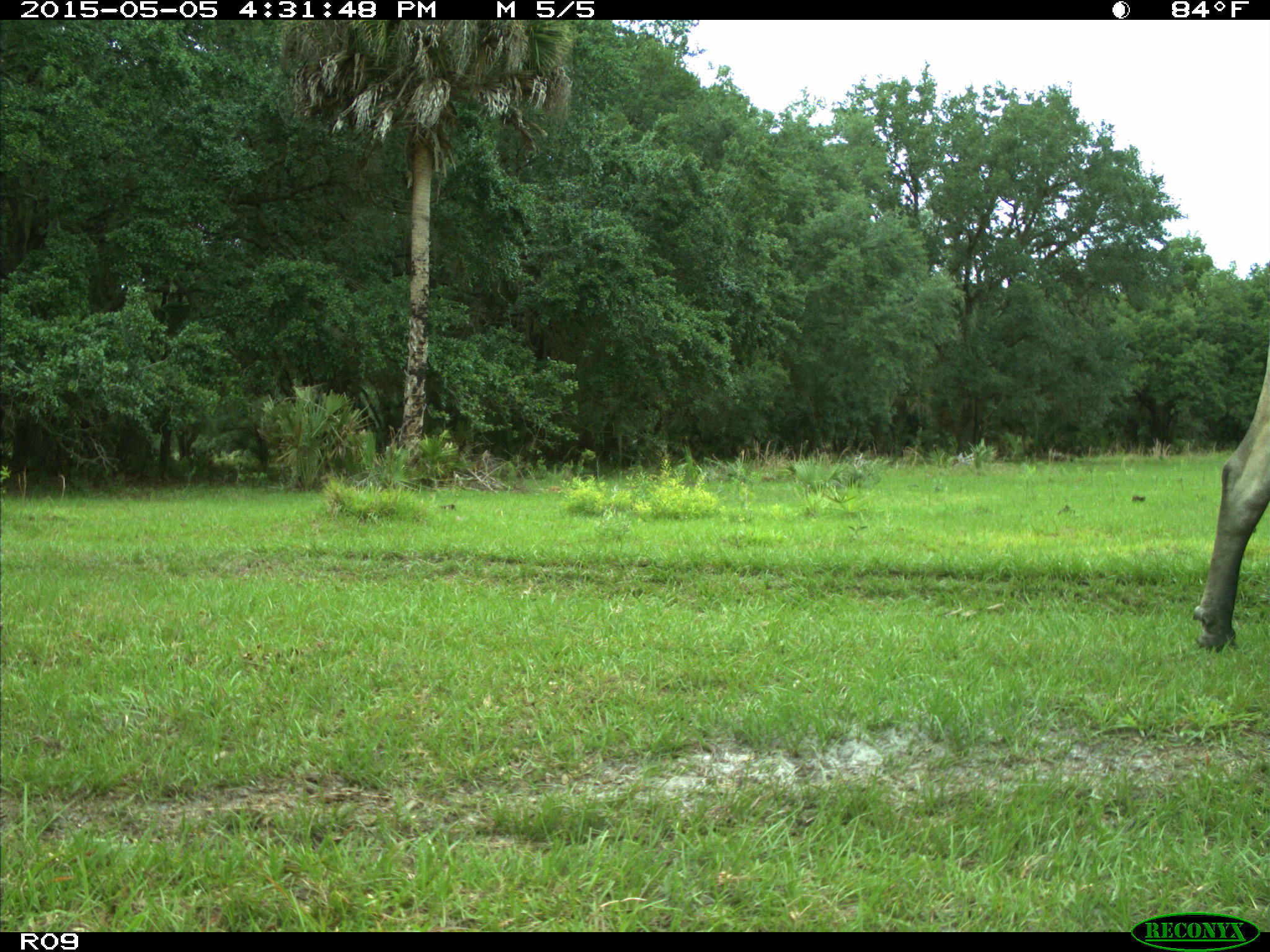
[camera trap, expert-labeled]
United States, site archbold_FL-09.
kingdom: Animalia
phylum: Chordata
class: Mammalia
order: Artiodactyla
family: Bovidae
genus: Bos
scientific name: Bos taurus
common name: domestic cow